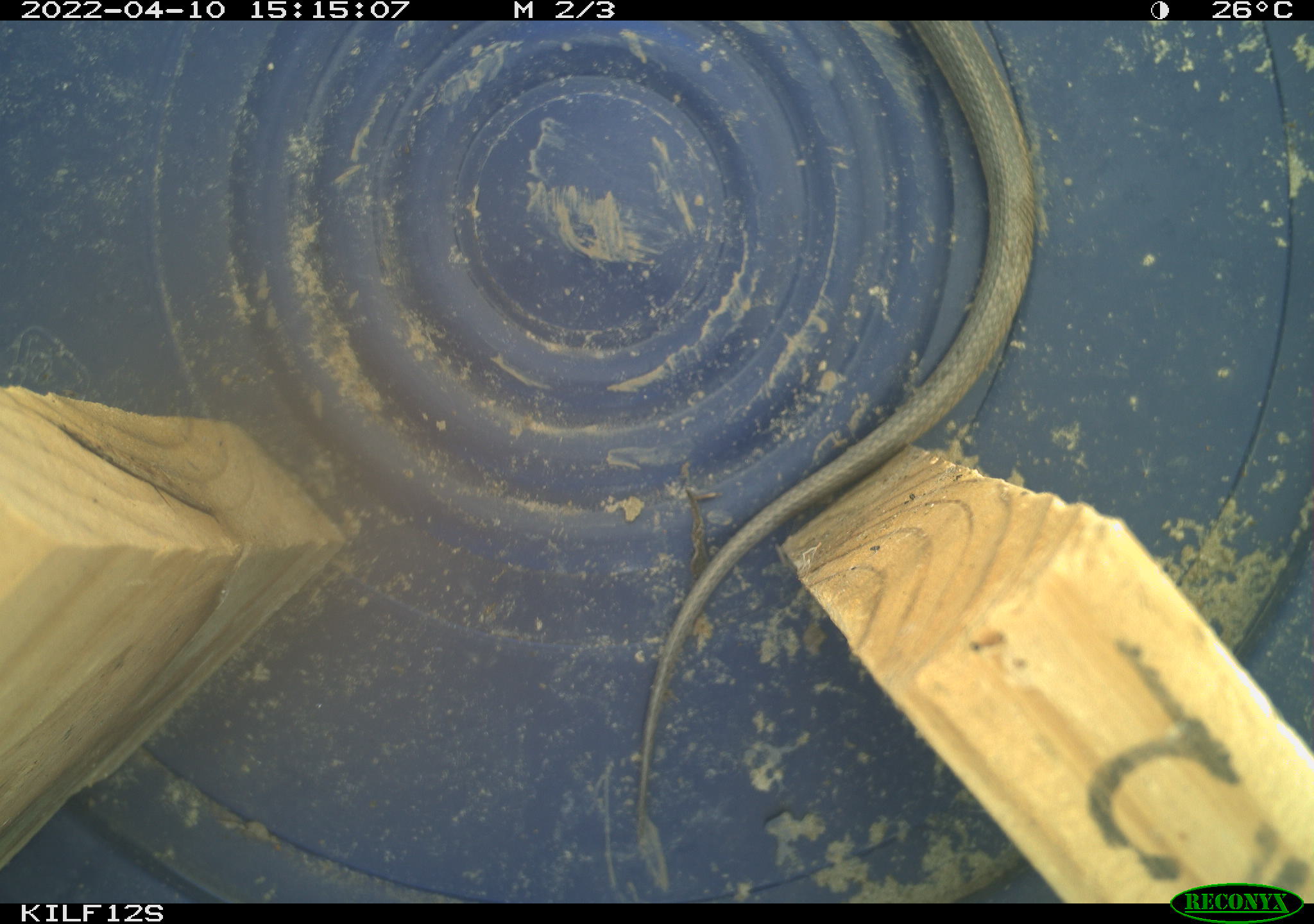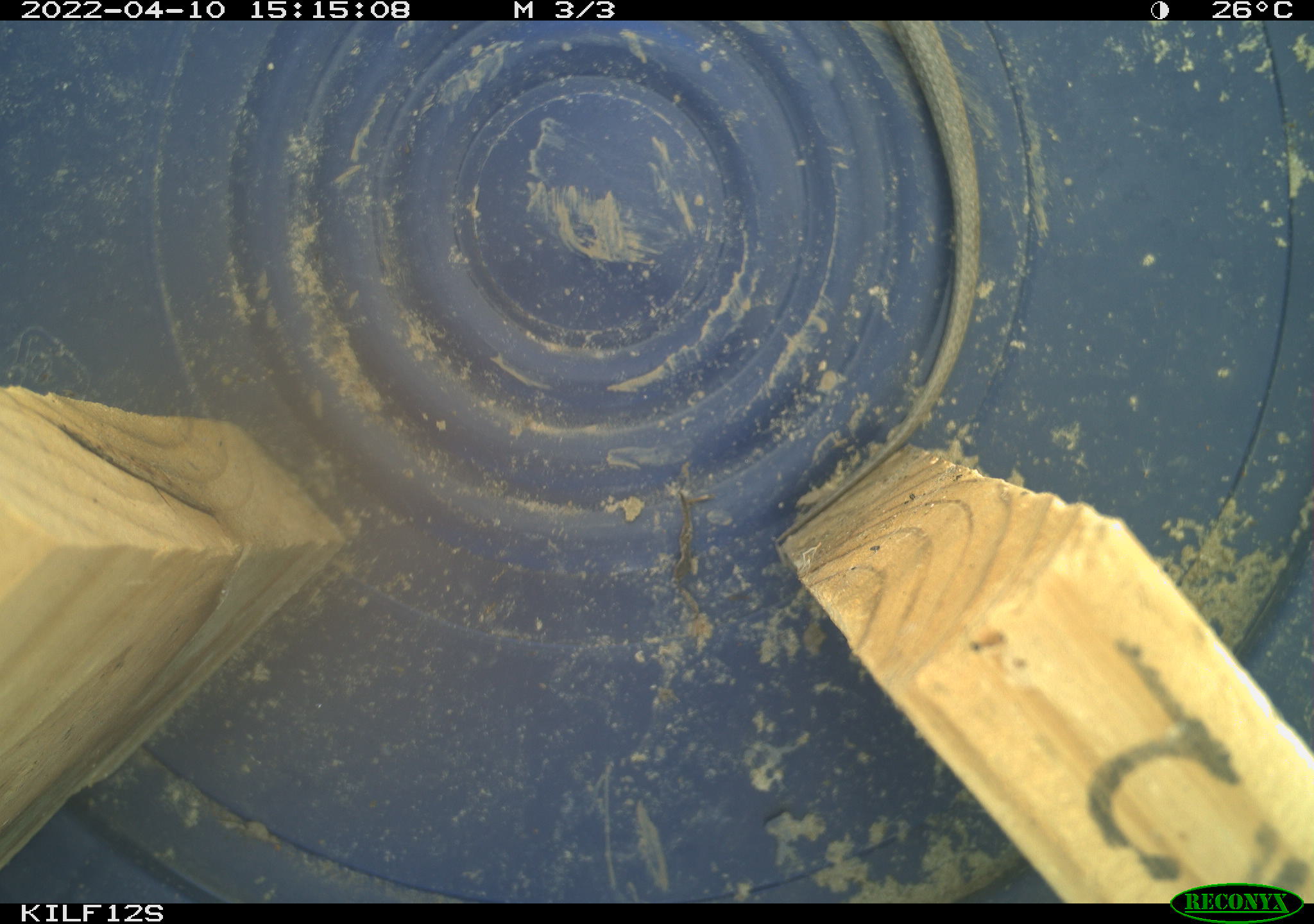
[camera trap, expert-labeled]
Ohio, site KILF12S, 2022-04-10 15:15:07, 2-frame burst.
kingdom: Animalia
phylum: Chordata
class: Reptilia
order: Squamata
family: Colubridae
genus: Thamnophis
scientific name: Thamnophis sirtalis sirtalis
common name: eastern gartersnake